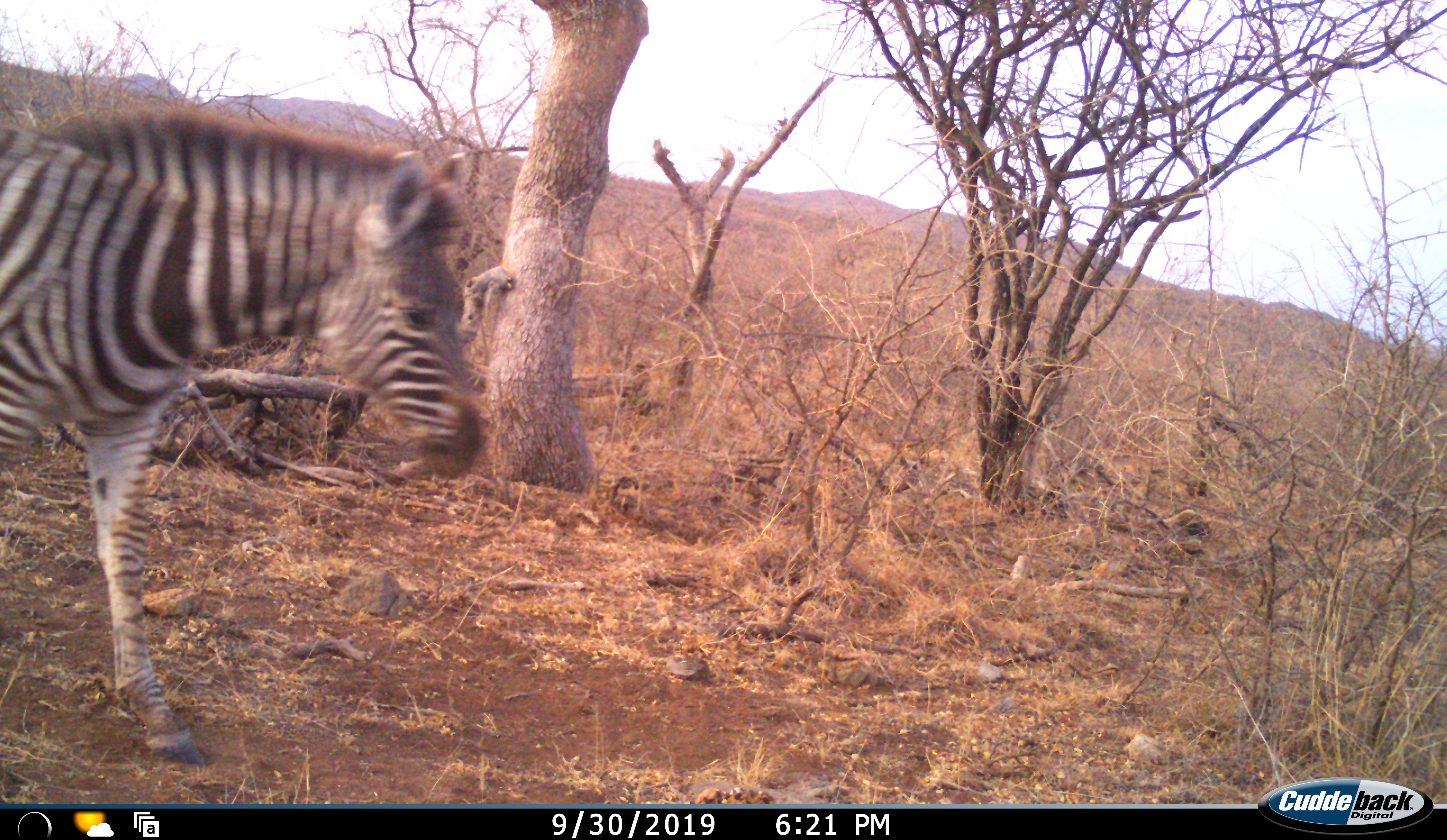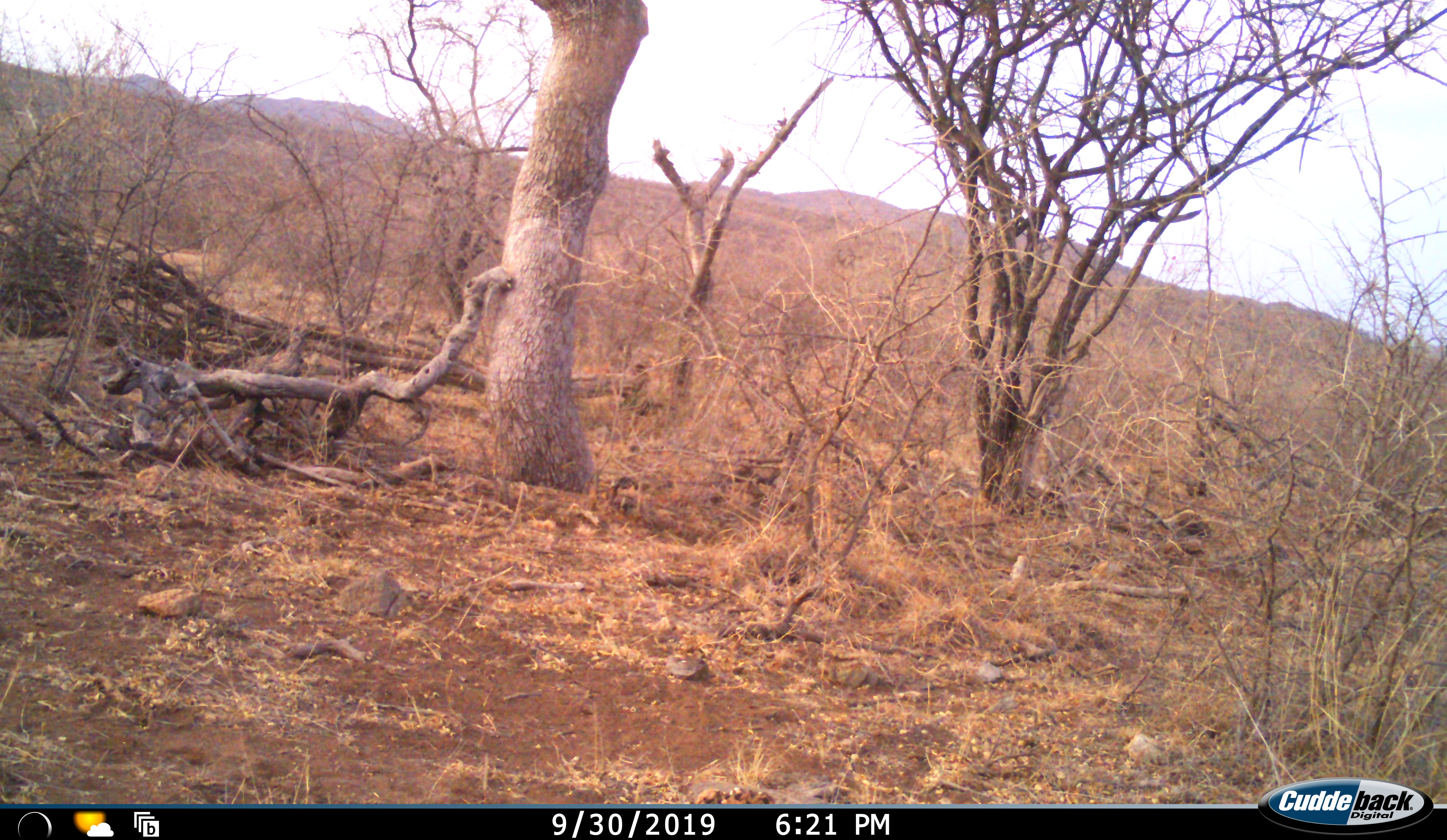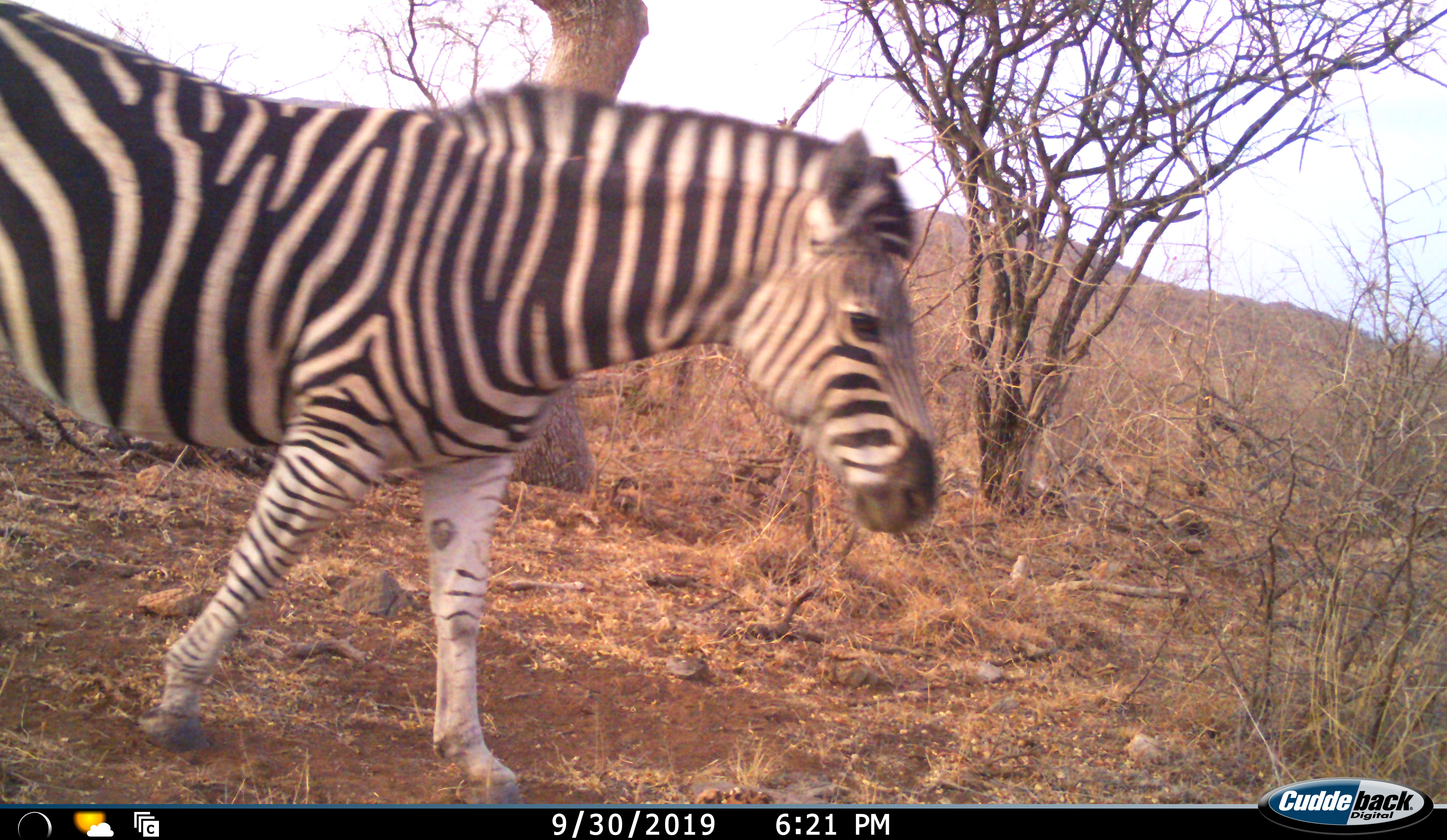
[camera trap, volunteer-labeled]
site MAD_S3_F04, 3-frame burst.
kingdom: Animalia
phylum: Chordata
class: Mammalia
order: Perissodactyla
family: Equidae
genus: Equus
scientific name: Equus quagga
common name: plains zebra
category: zebraplains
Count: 2.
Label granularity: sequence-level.